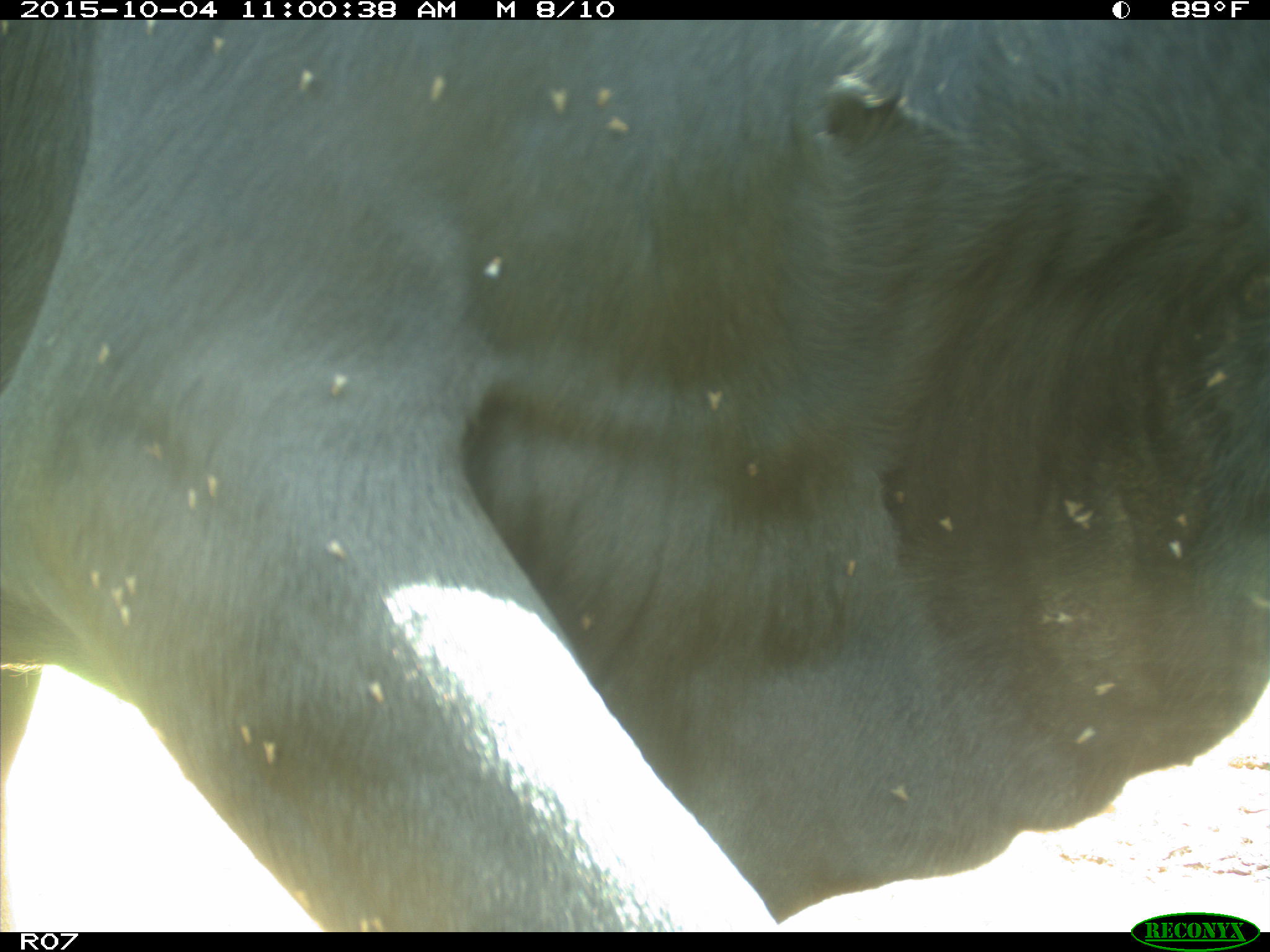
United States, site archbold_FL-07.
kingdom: Animalia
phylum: Chordata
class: Mammalia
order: Artiodactyla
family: Bovidae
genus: Bos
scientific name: Bos taurus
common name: domestic cow